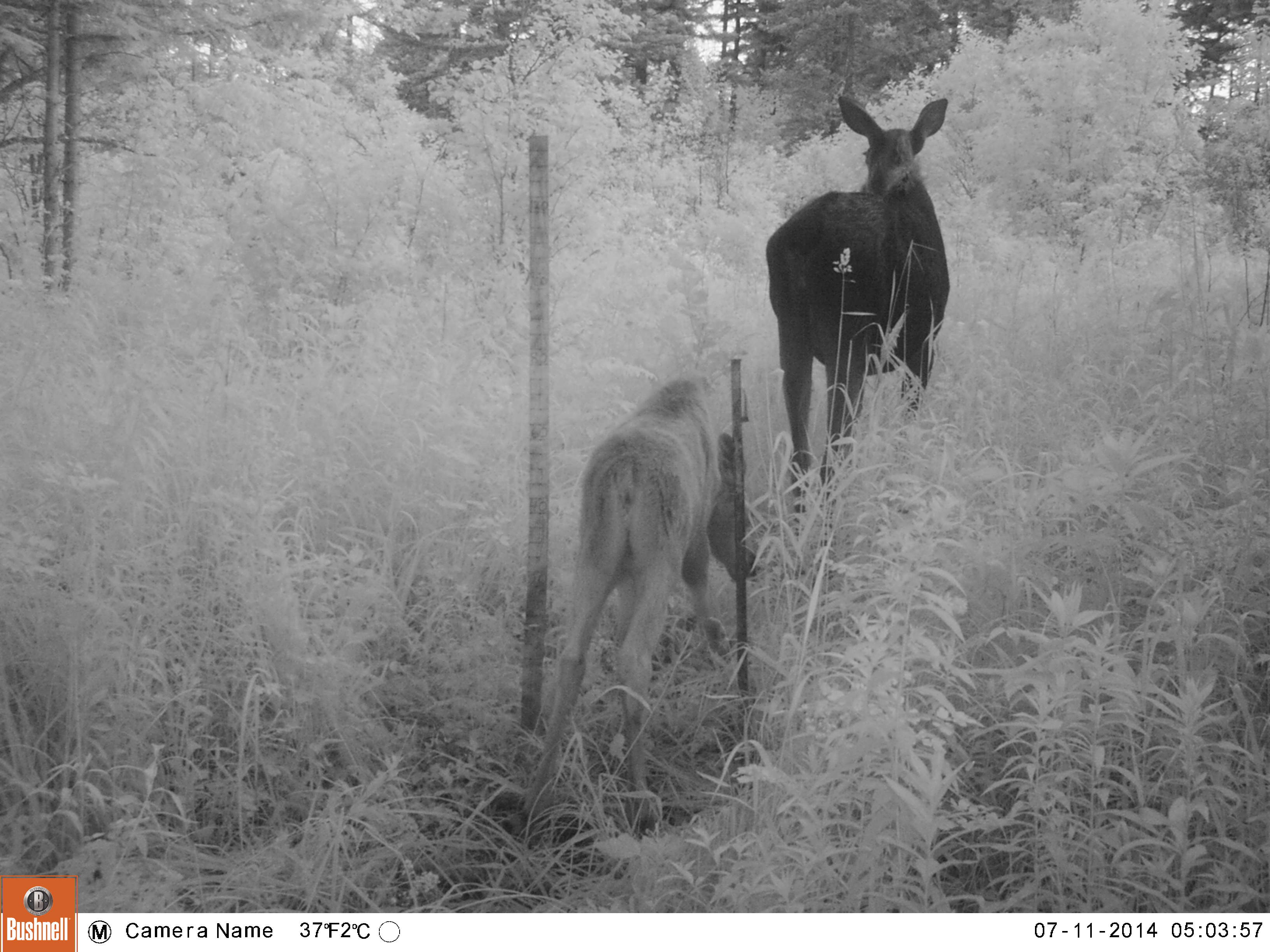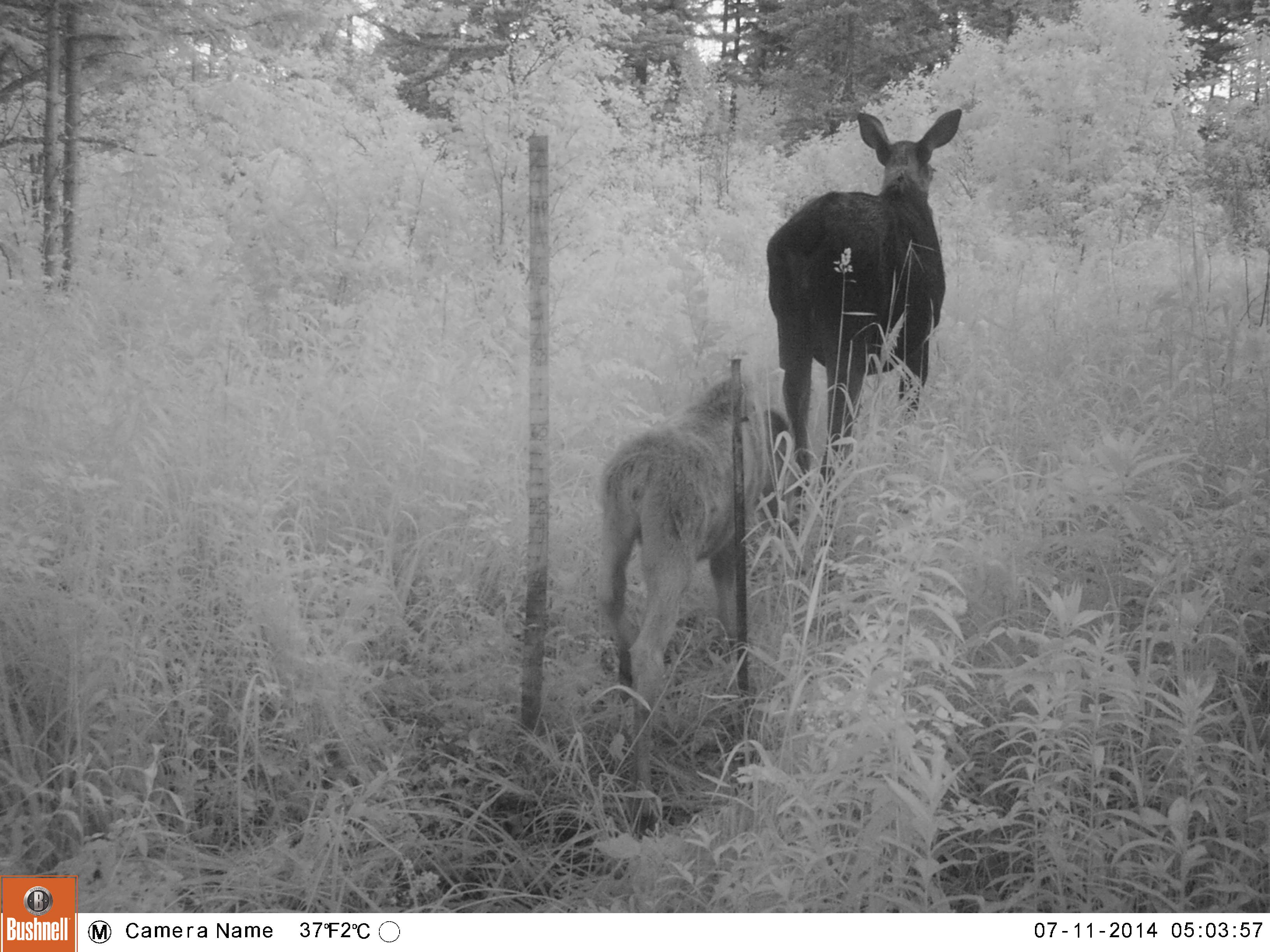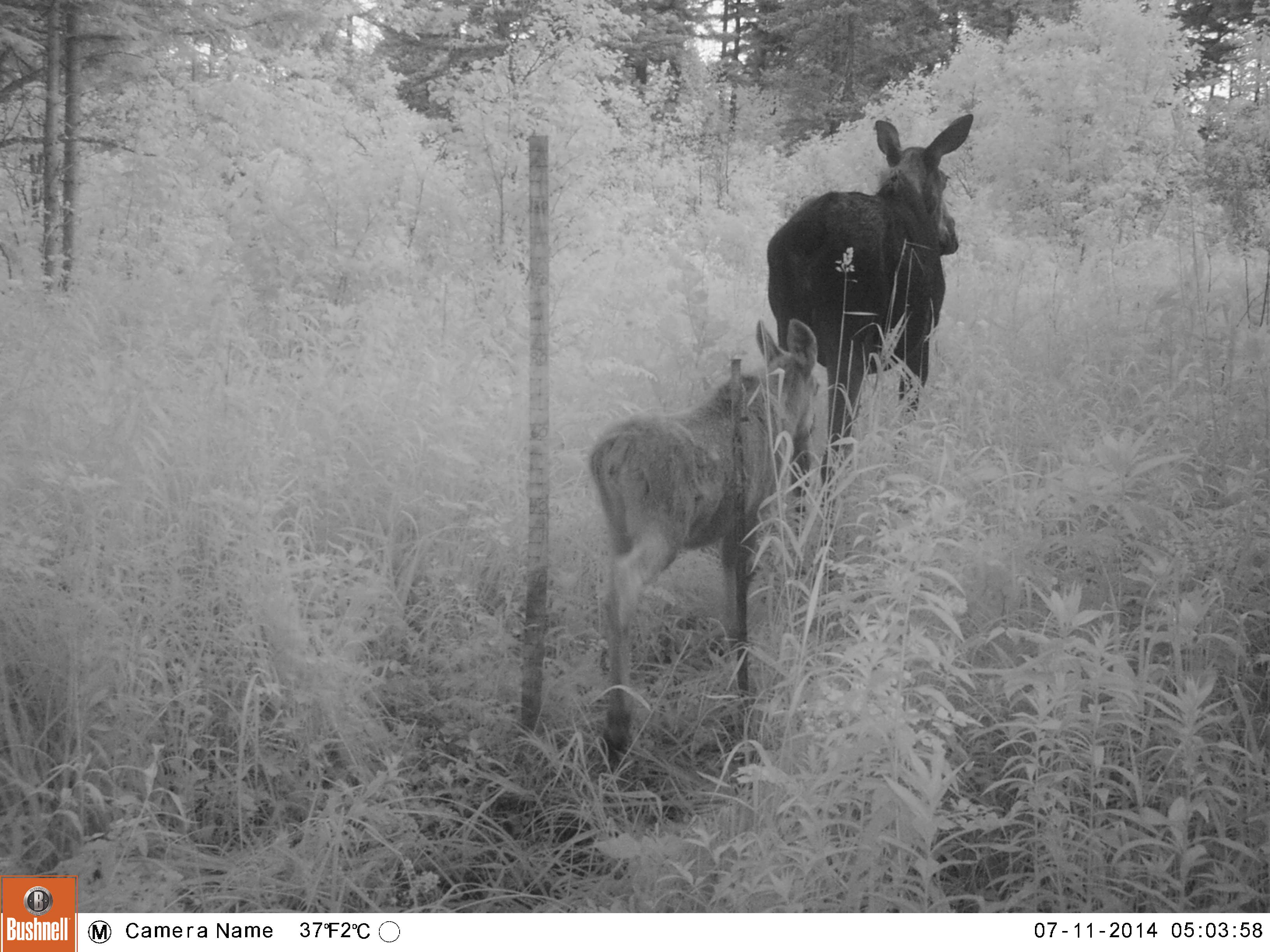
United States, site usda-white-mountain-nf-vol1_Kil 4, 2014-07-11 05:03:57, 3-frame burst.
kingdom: Animalia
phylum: Chordata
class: Mammalia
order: Artiodactyla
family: Cervidae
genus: Alces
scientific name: Alces alces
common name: moose